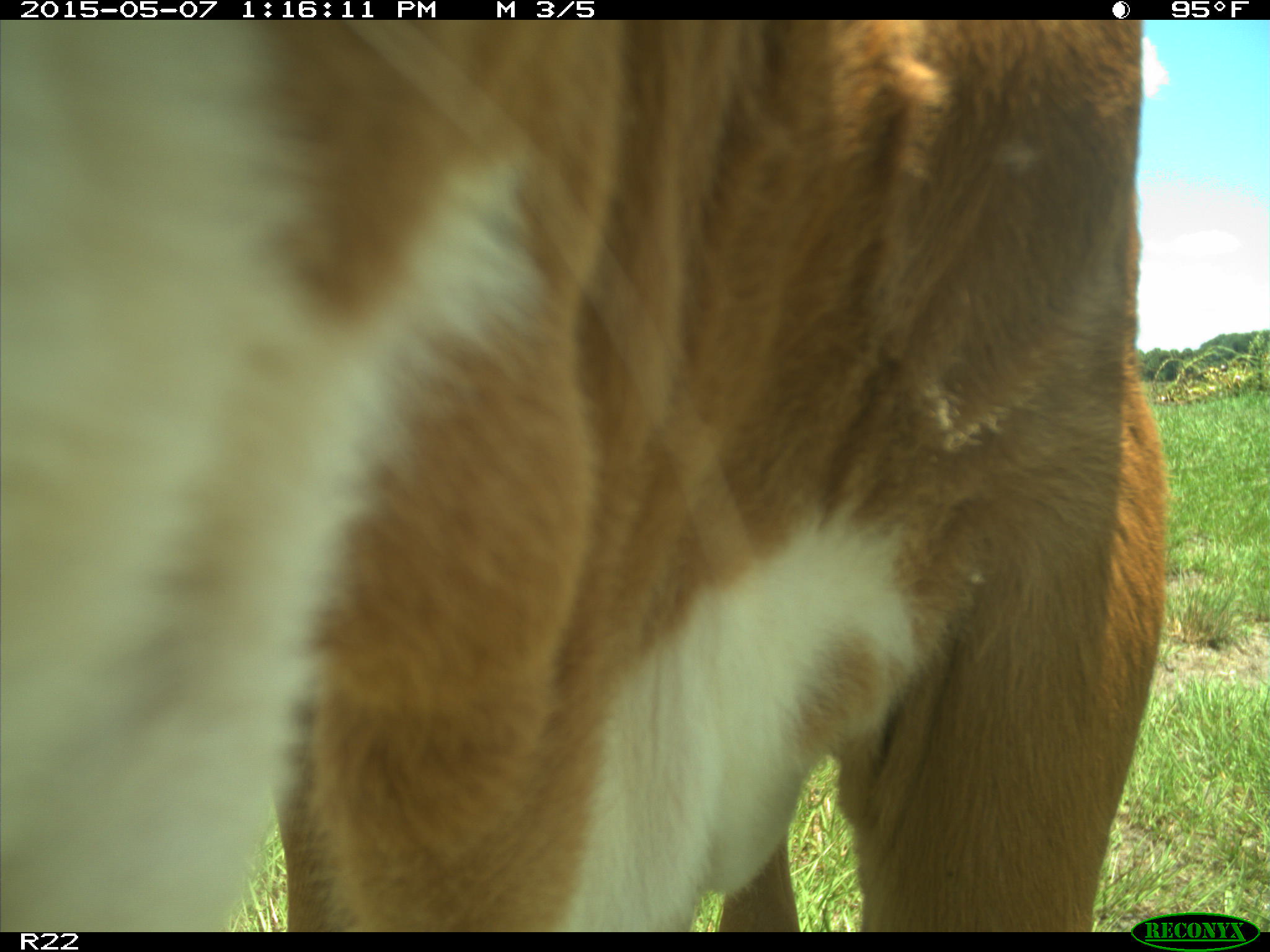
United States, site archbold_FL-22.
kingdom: Animalia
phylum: Chordata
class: Mammalia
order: Artiodactyla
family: Bovidae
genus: Bos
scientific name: Bos taurus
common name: domestic cow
Bos taurus (domestic cow).